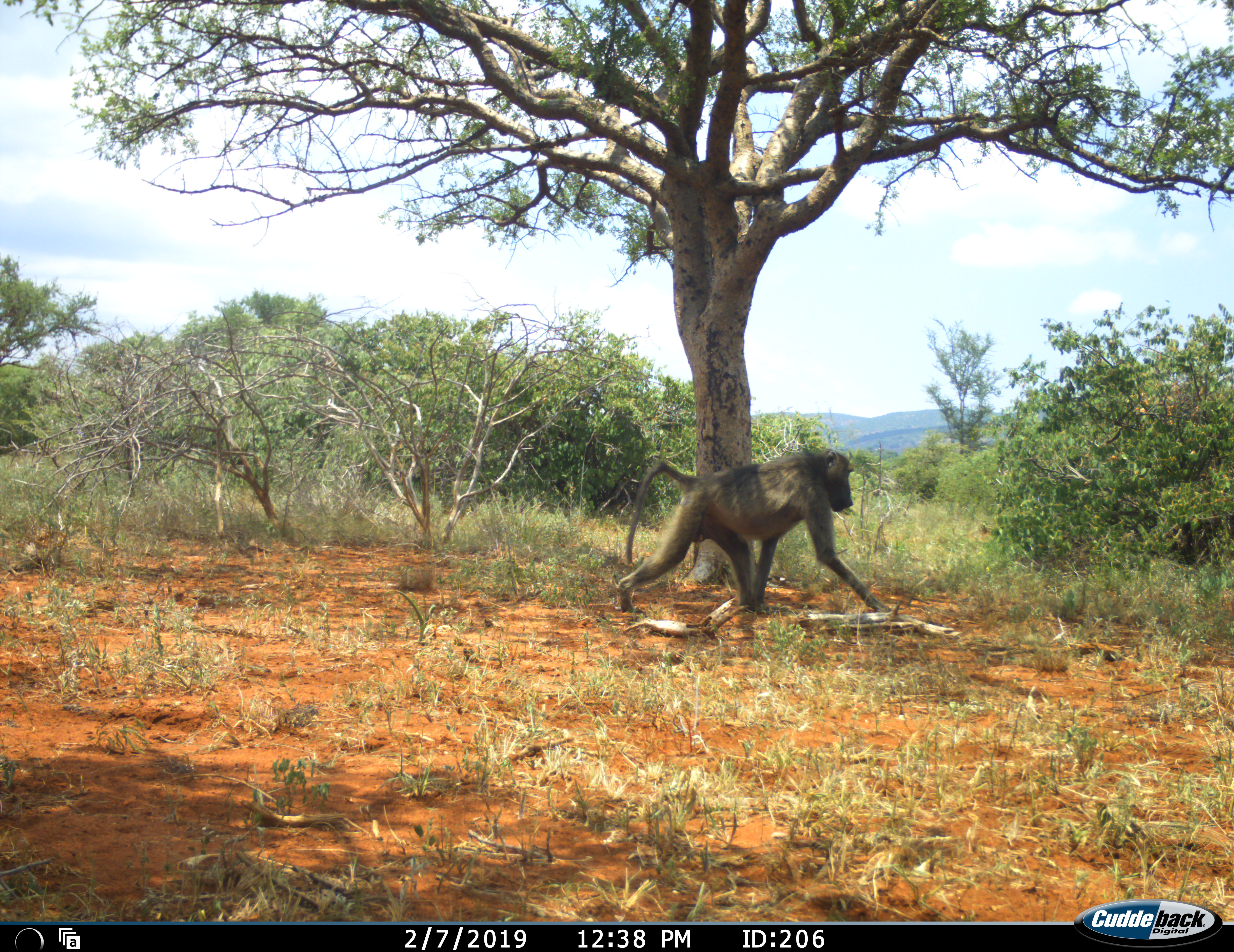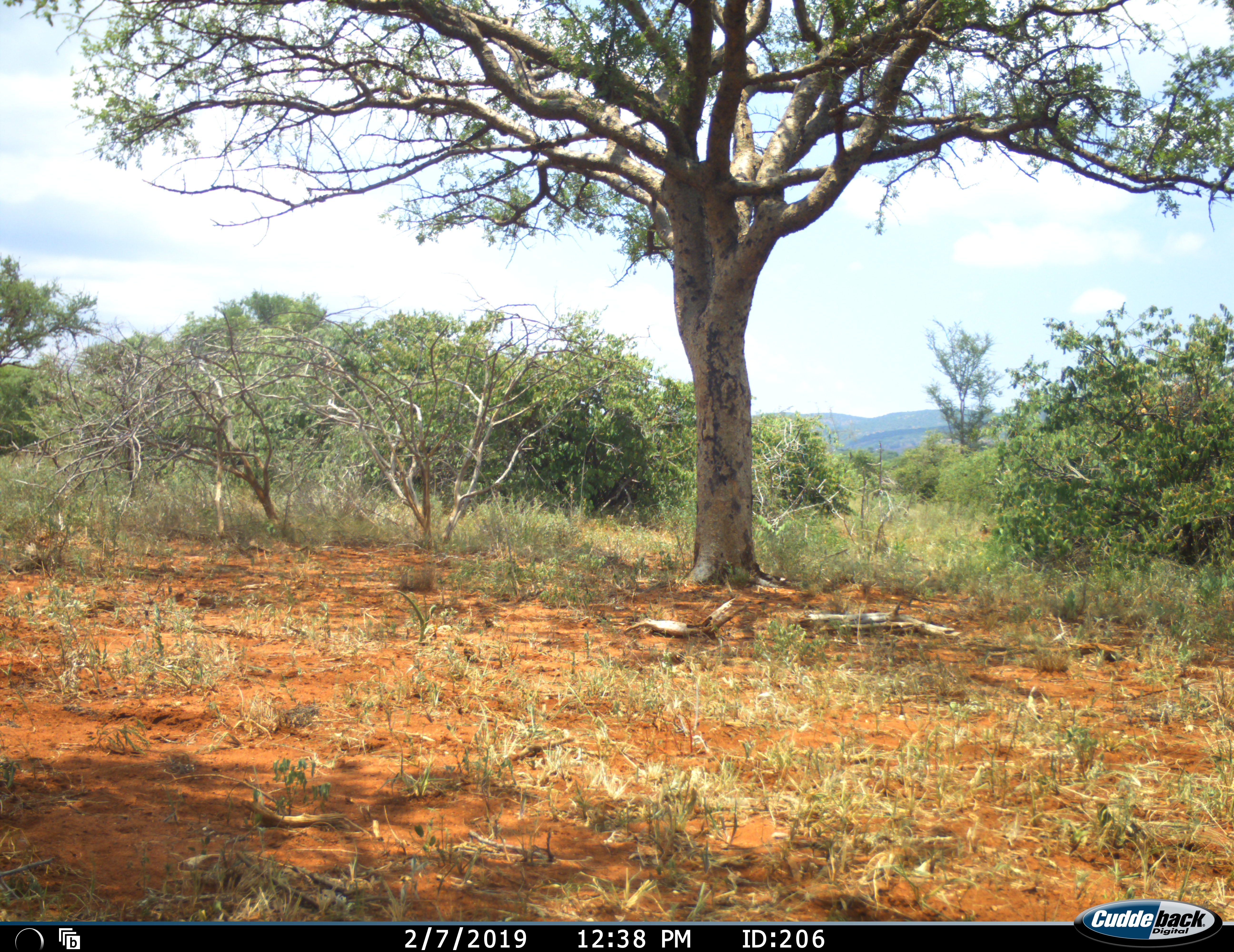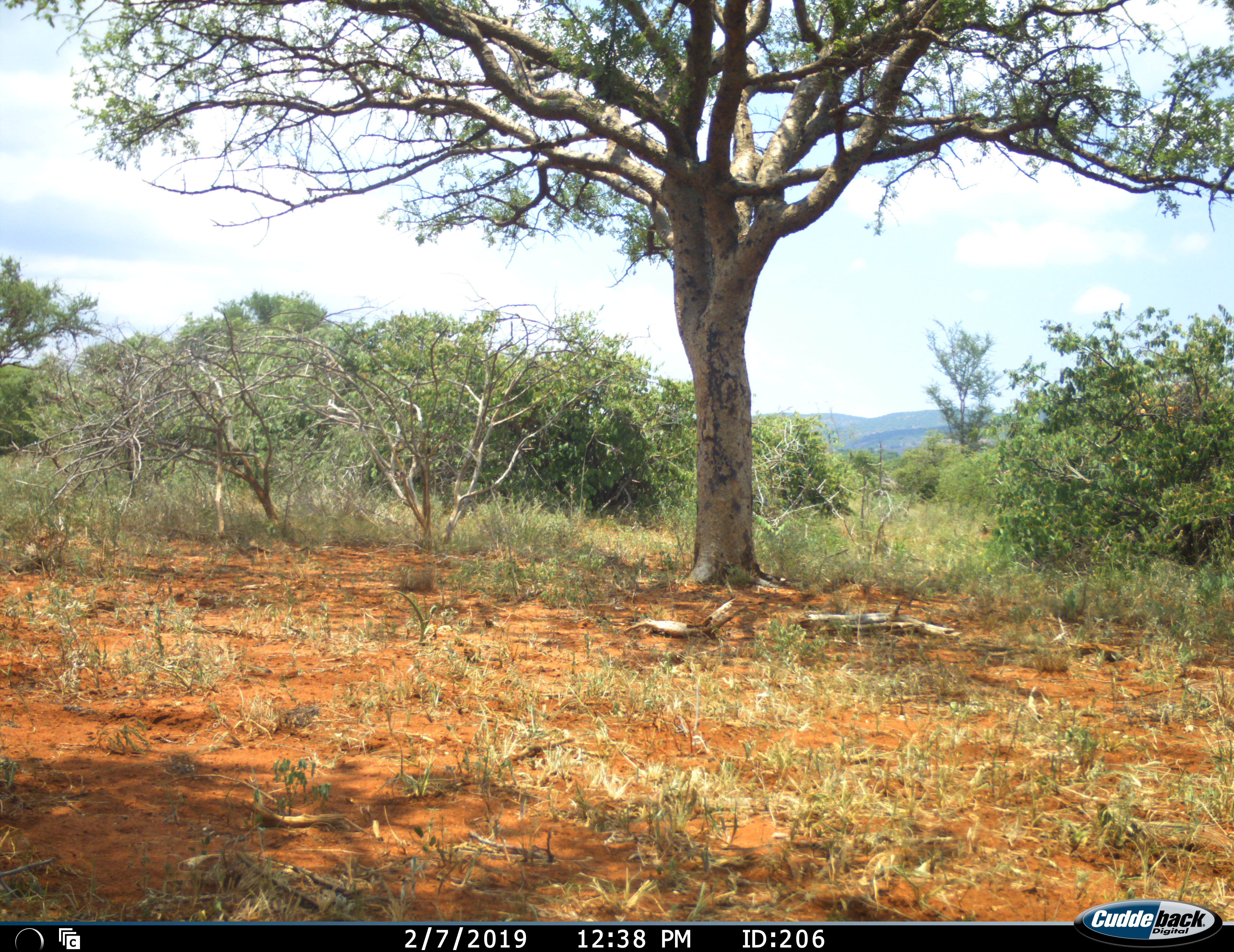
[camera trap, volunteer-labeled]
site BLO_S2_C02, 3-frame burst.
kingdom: Animalia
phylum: Chordata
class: Mammalia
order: Primates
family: Cercopithecidae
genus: Papio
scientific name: Papio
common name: baboon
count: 1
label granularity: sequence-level